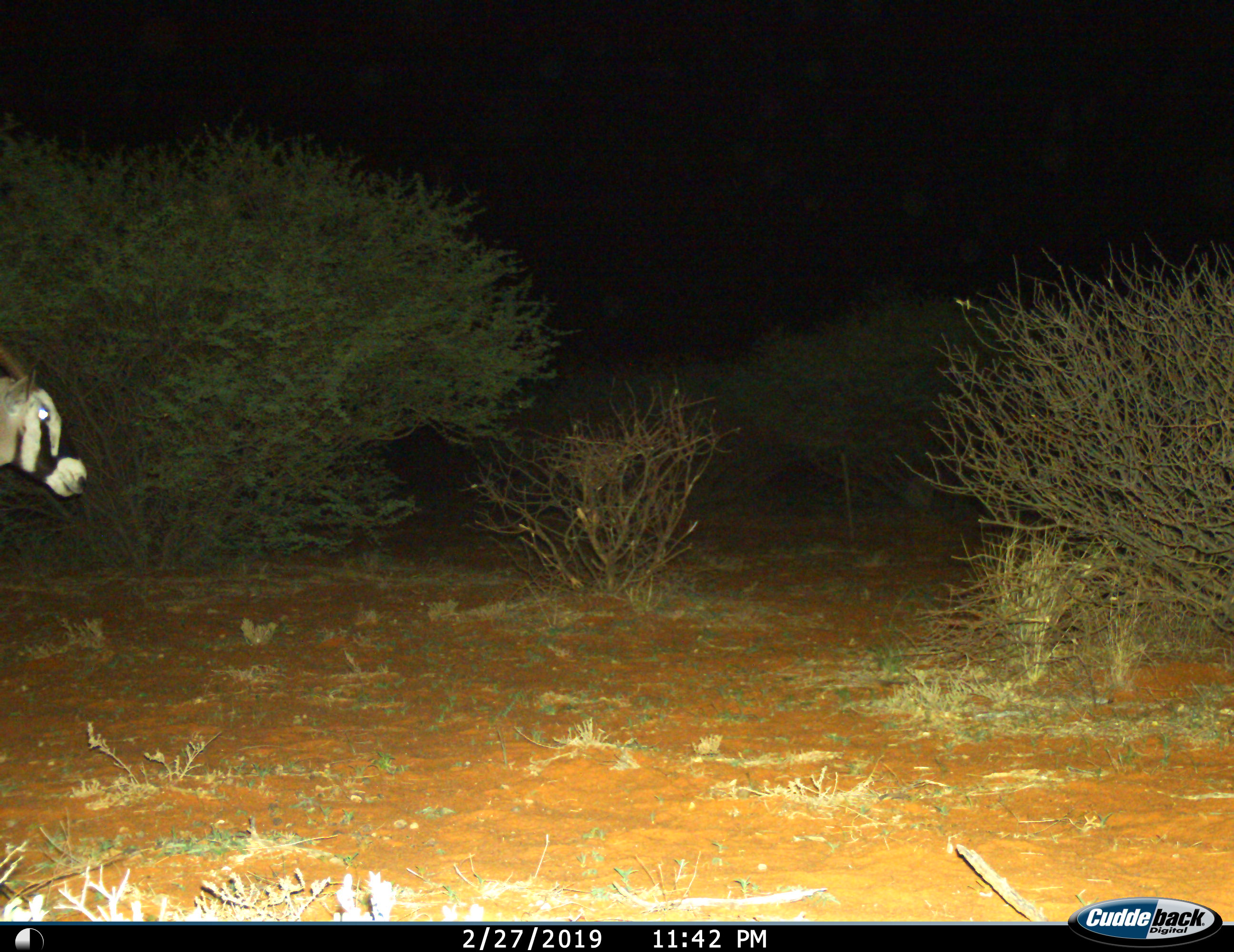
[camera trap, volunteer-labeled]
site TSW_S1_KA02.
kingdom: Animalia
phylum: Chordata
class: Mammalia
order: Artiodactyla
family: Bovidae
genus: Oryx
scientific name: Oryx gazella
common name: gemsbok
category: oryx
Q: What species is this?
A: Oryx (gemsbok) (Oryx gazella).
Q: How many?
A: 1.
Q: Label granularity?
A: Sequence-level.